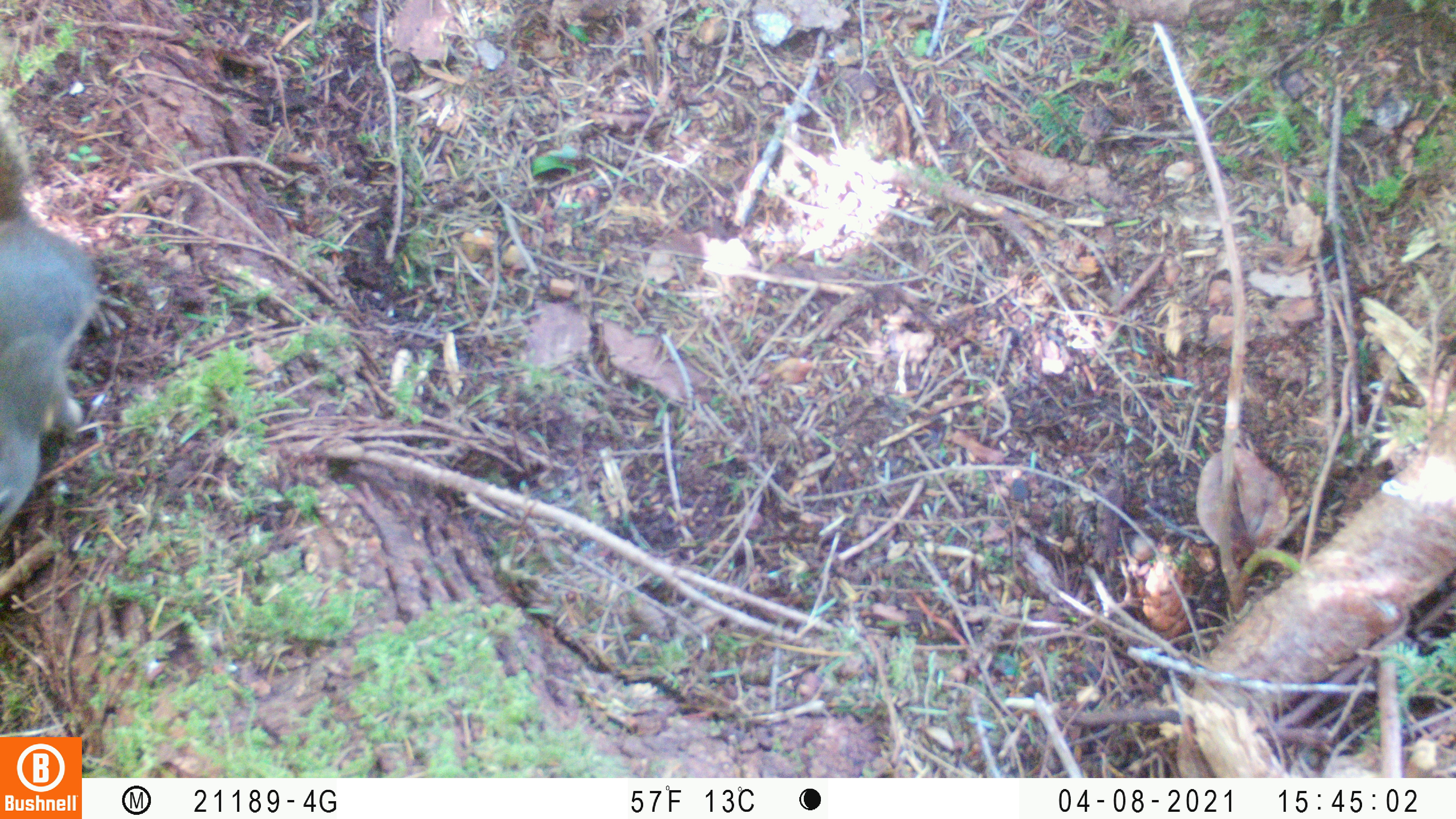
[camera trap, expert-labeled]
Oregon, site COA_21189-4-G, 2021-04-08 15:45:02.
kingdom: Animalia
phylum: Chordata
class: Mammalia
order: Rodentia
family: Sciuridae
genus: Tamiasciurus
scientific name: Tamiasciurus douglasii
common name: douglas squirrel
Douglas squirrel (Tamiasciurus douglasii).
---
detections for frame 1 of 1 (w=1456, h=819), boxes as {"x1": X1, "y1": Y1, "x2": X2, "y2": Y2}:
douglas squirrel: {"x1": 1, "y1": 81, "x2": 106, "y2": 544}